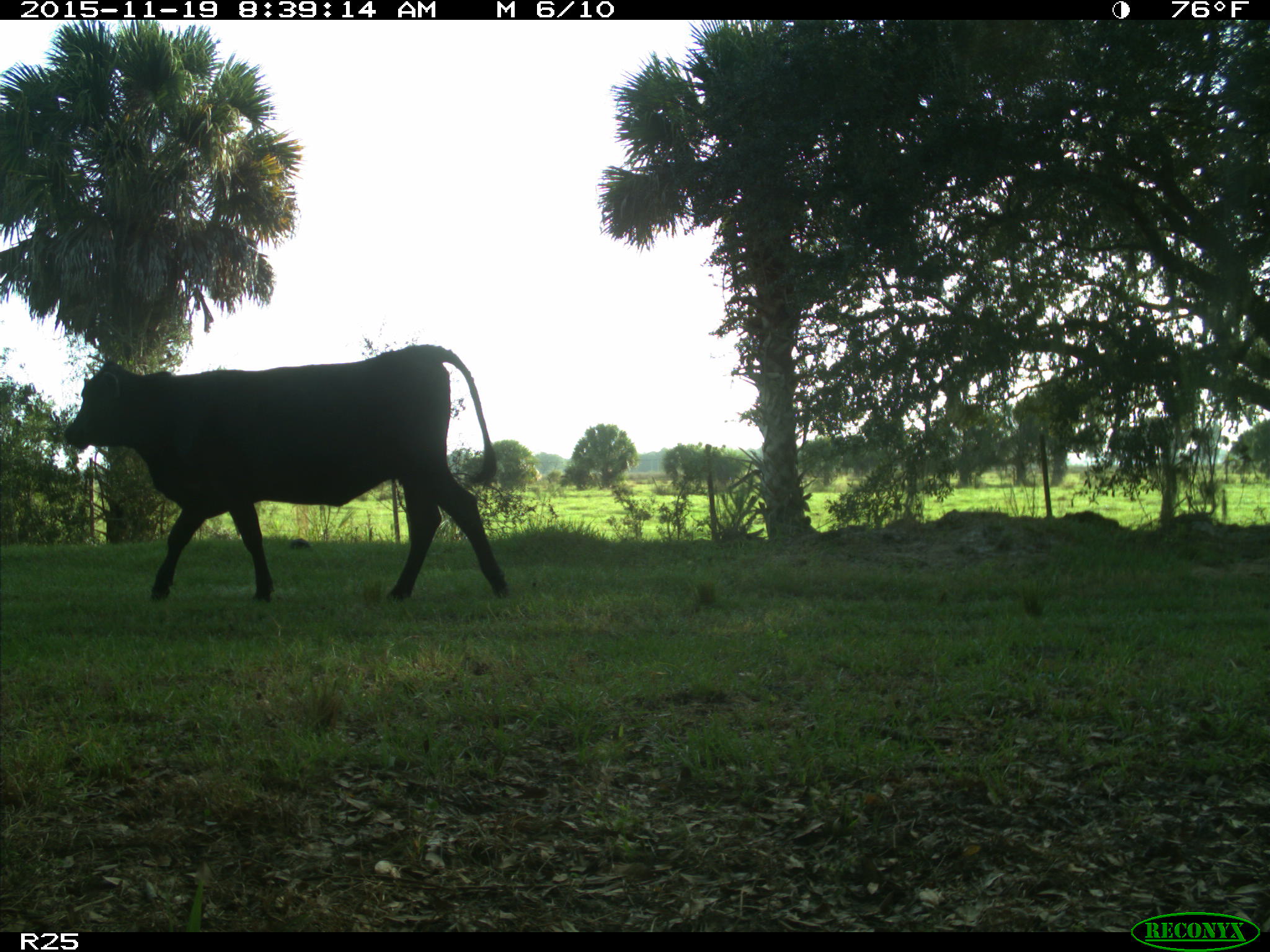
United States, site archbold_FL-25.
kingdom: Animalia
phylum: Chordata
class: Mammalia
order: Artiodactyla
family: Bovidae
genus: Bos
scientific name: Bos taurus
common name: domestic cow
Bos taurus (domestic cow).